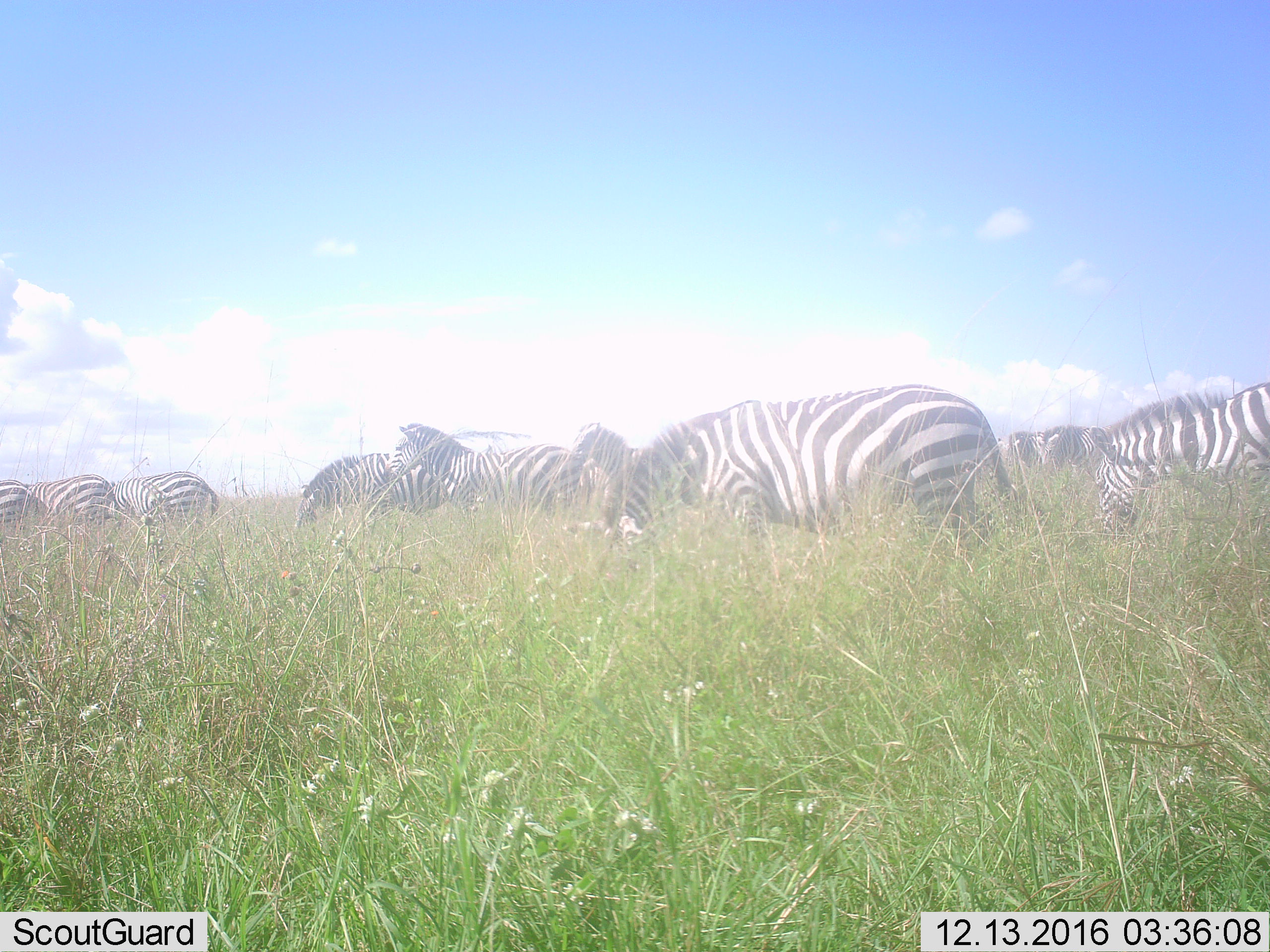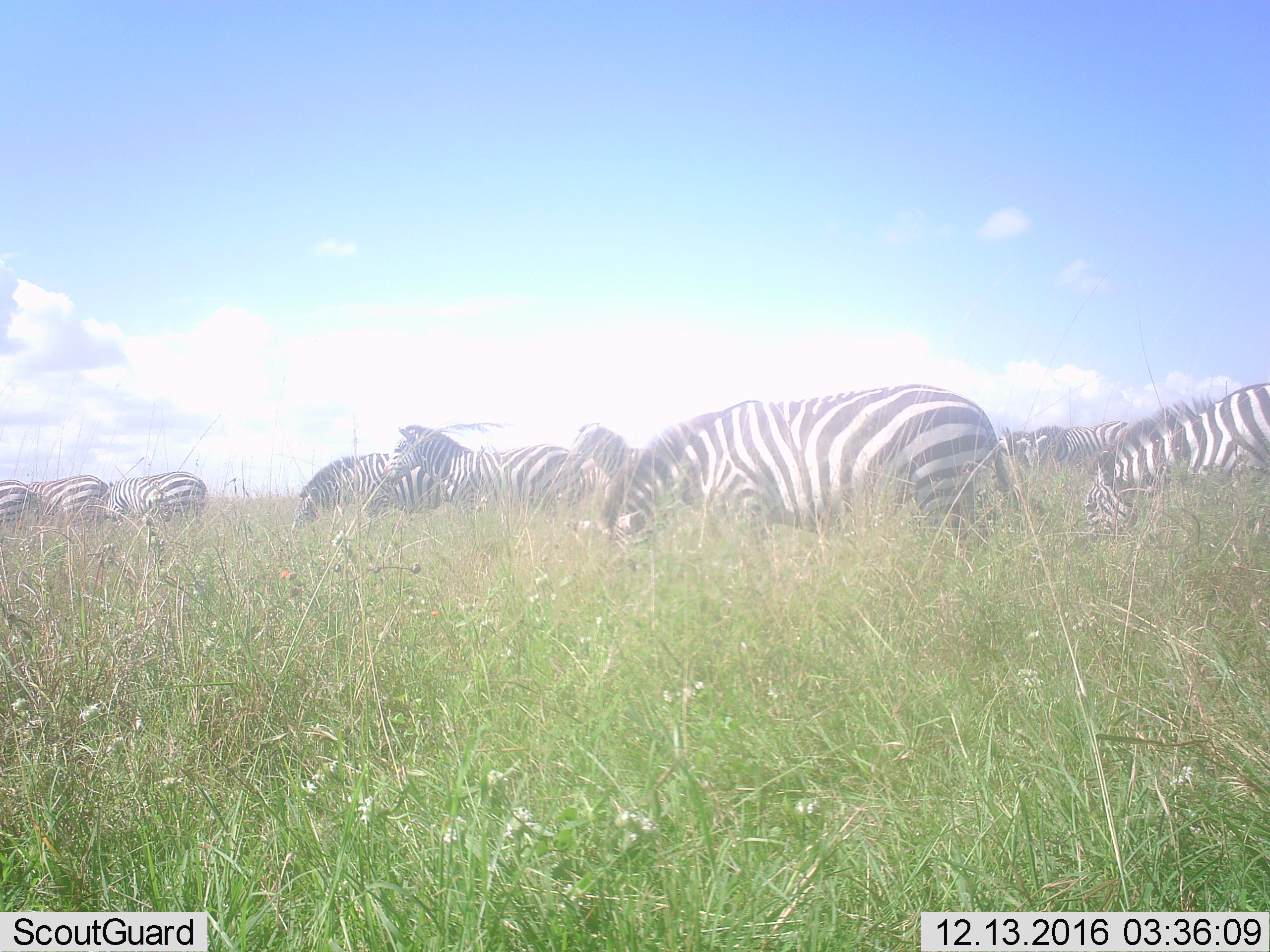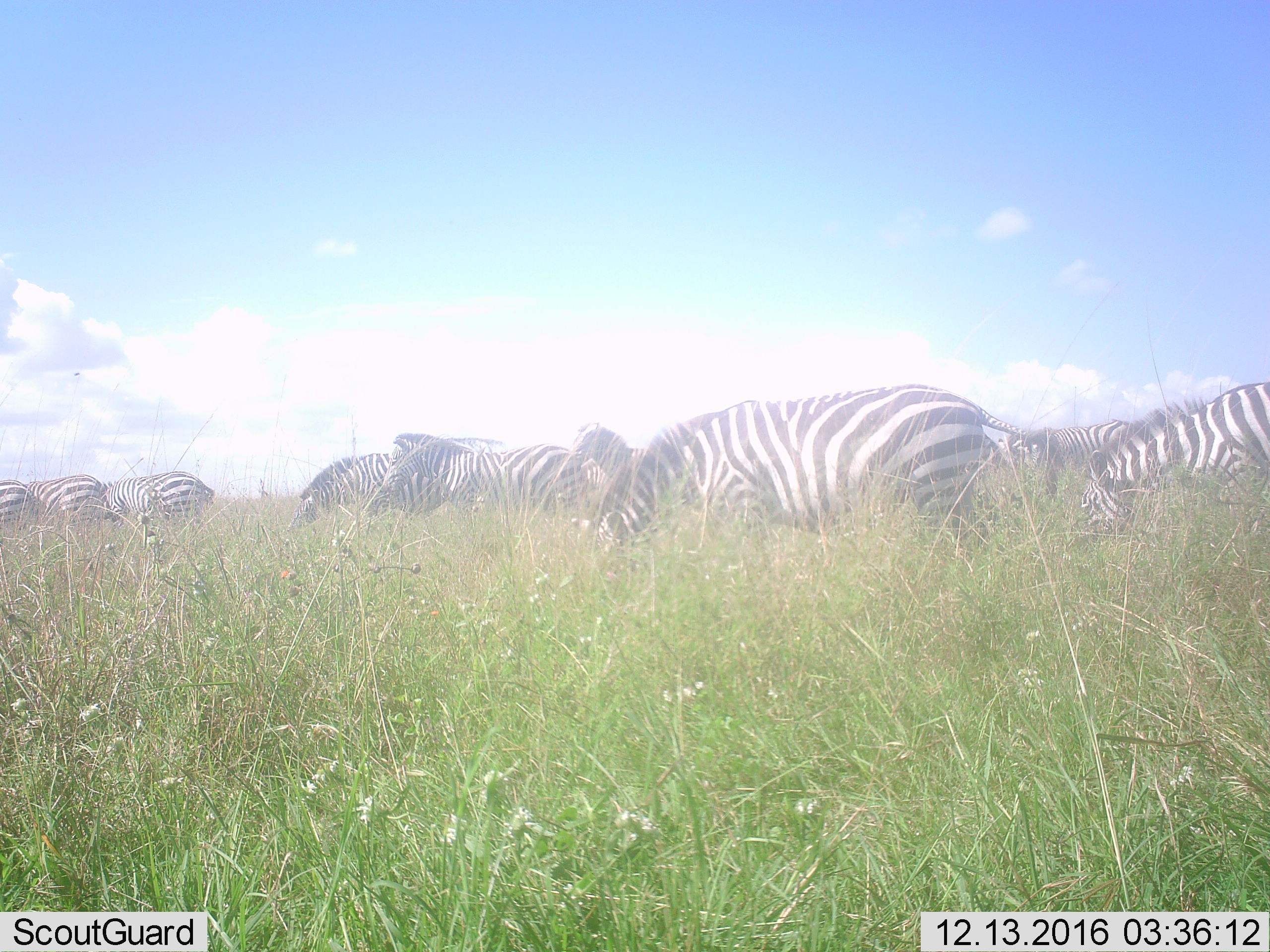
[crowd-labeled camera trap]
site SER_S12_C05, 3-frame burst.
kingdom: Animalia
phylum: Chordata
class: Mammalia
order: Perissodactyla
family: Equidae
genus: Equus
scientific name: Equus quagga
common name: plains zebra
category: zebraplains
Zebraplains (plains zebra) (Equus quagga), count 10. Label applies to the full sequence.